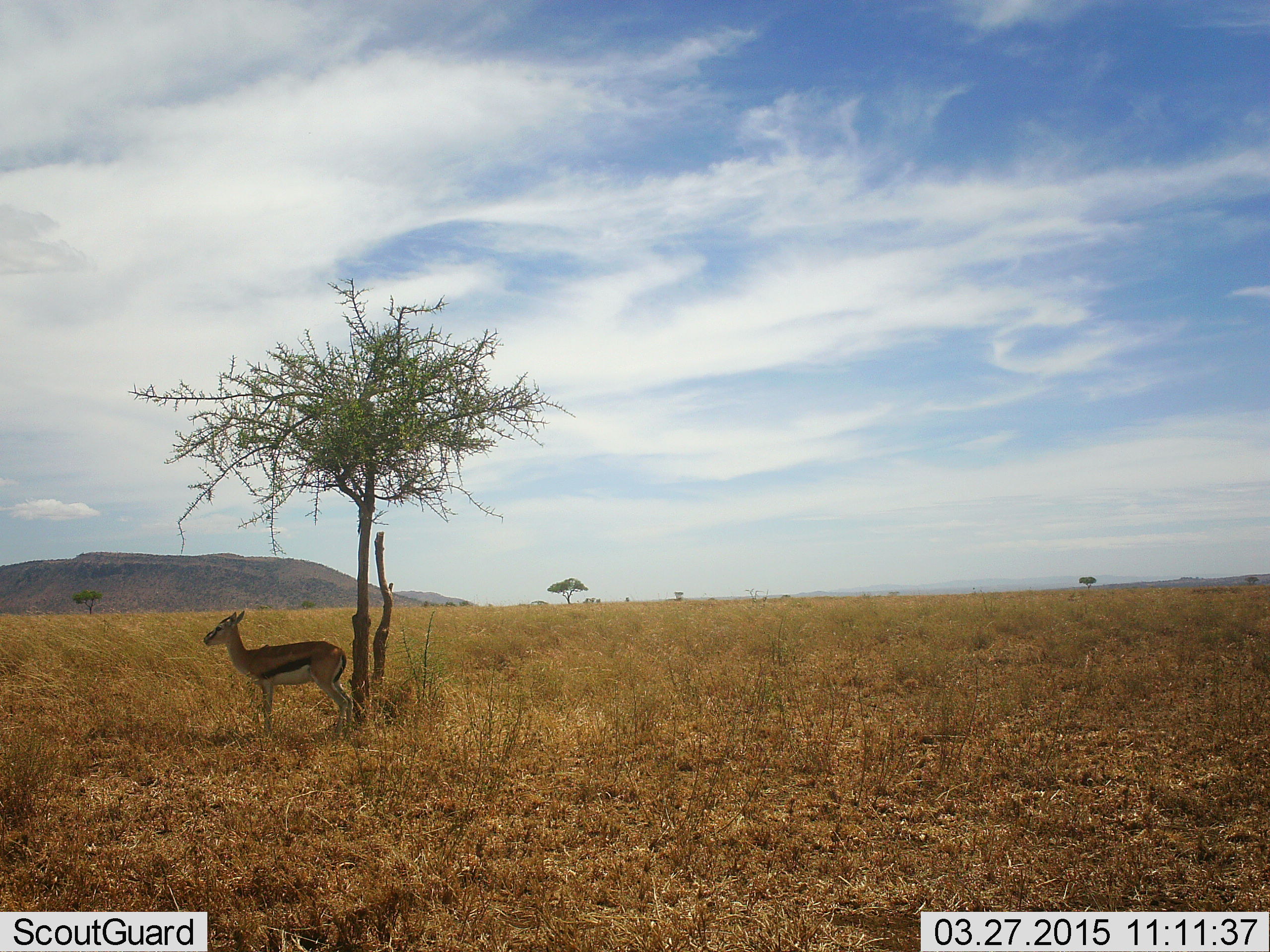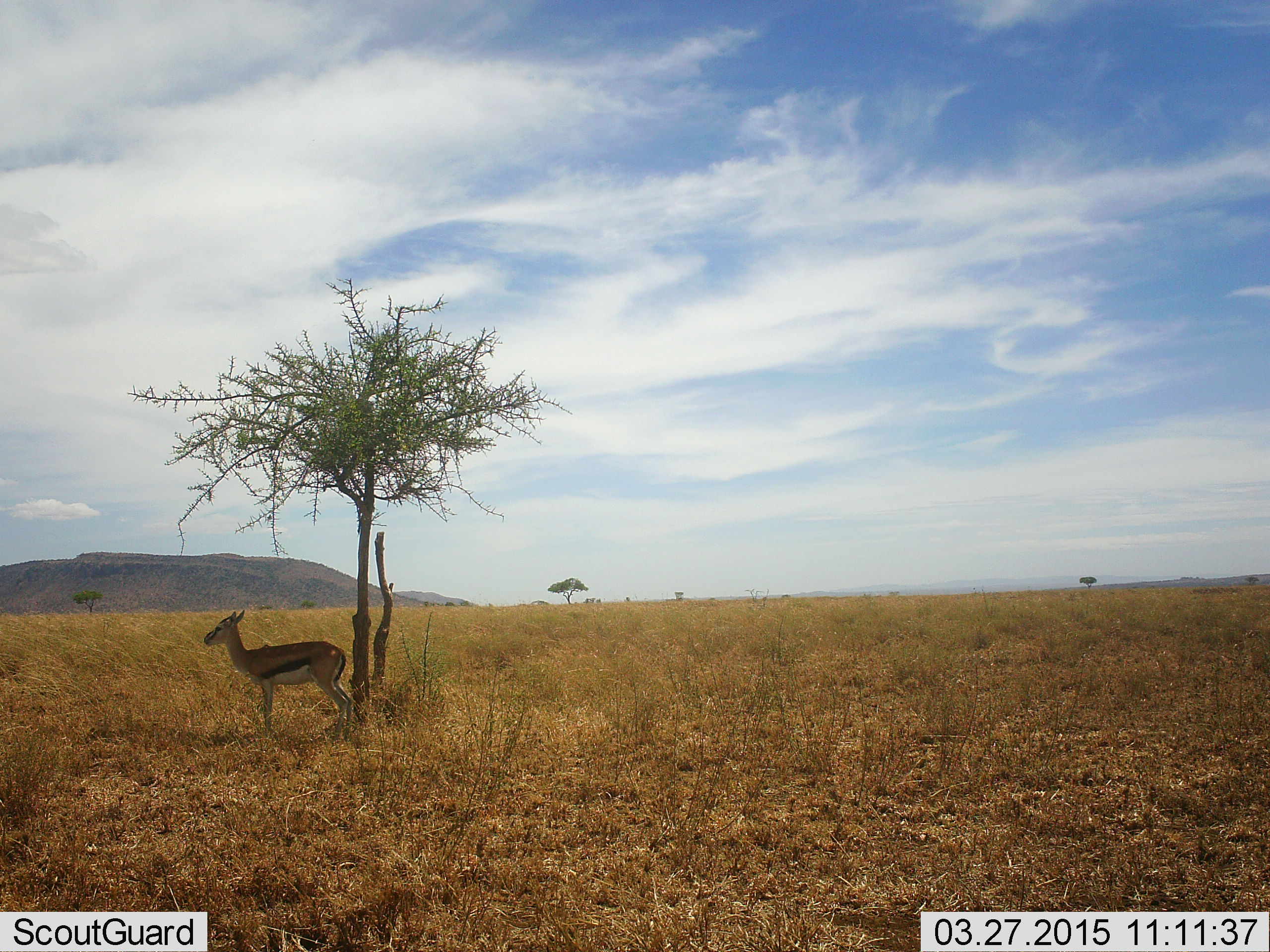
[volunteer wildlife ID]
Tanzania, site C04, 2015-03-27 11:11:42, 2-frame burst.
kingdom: Animalia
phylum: Chordata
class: Mammalia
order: Artiodactyla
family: Bovidae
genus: Eudorcas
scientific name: Eudorcas thomsonii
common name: thomson's gazelle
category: gazellethomsons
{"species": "gazellethomsons (thomson's gazelle) (Eudorcas thomsonii)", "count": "1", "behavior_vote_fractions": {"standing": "100%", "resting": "0%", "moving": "0%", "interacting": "0%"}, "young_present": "0%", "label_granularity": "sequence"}